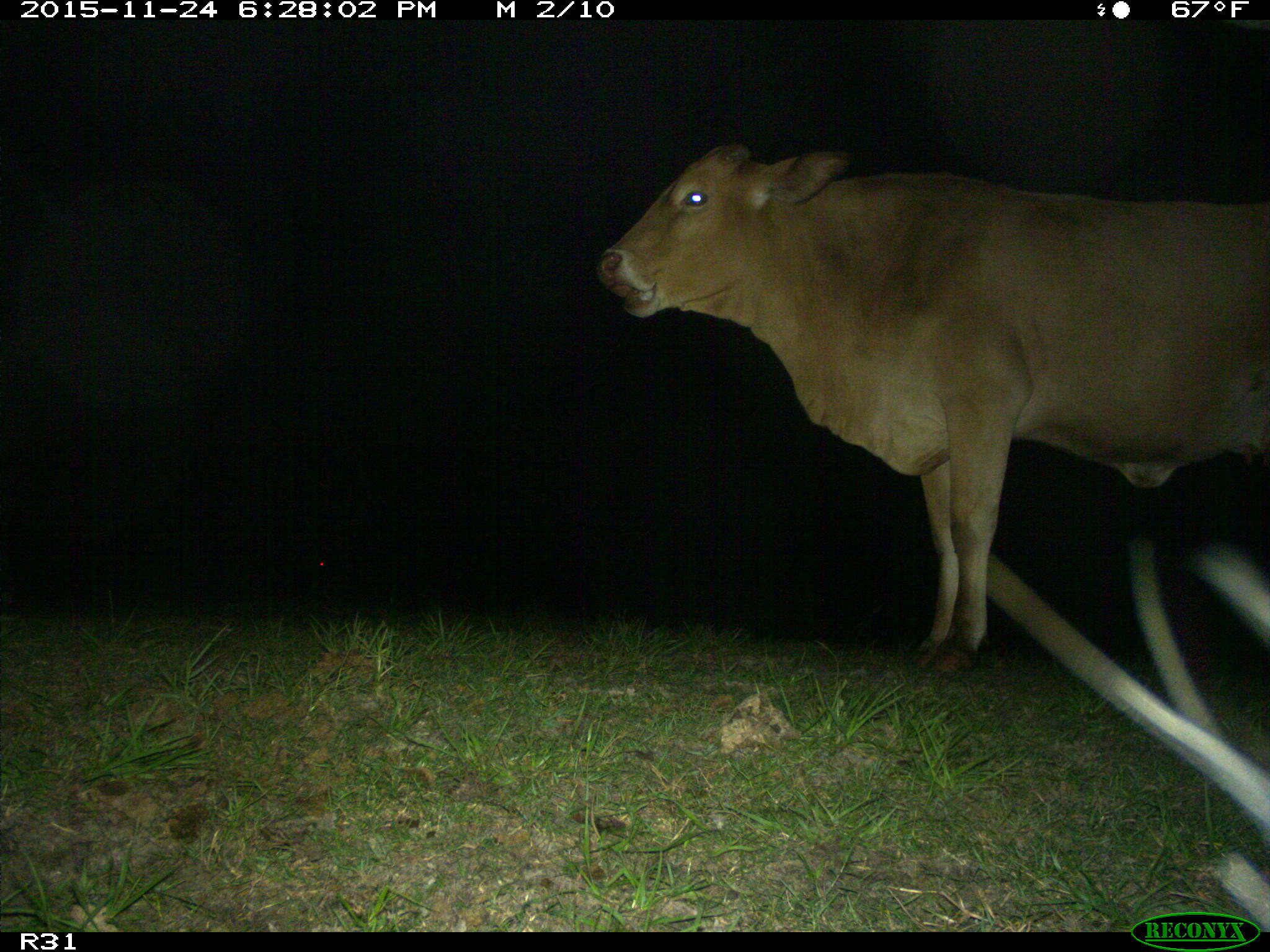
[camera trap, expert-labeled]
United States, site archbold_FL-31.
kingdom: Animalia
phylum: Chordata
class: Mammalia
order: Artiodactyla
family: Bovidae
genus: Bos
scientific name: Bos taurus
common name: domestic cow